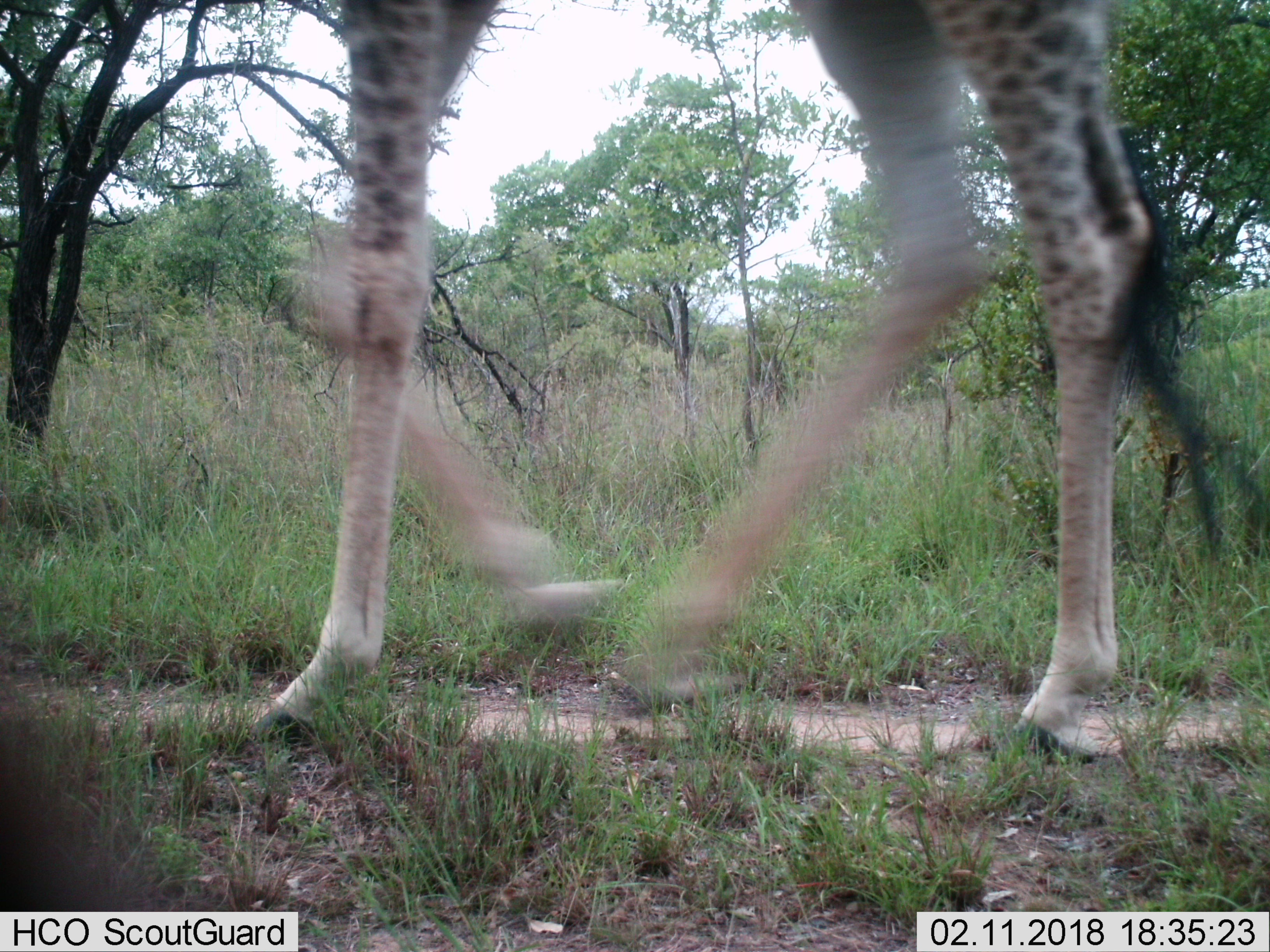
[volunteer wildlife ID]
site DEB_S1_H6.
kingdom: Animalia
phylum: Chordata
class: Mammalia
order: Artiodactyla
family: Giraffidae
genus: Giraffa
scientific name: Giraffa camelopardalis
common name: giraffe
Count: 1.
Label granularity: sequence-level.